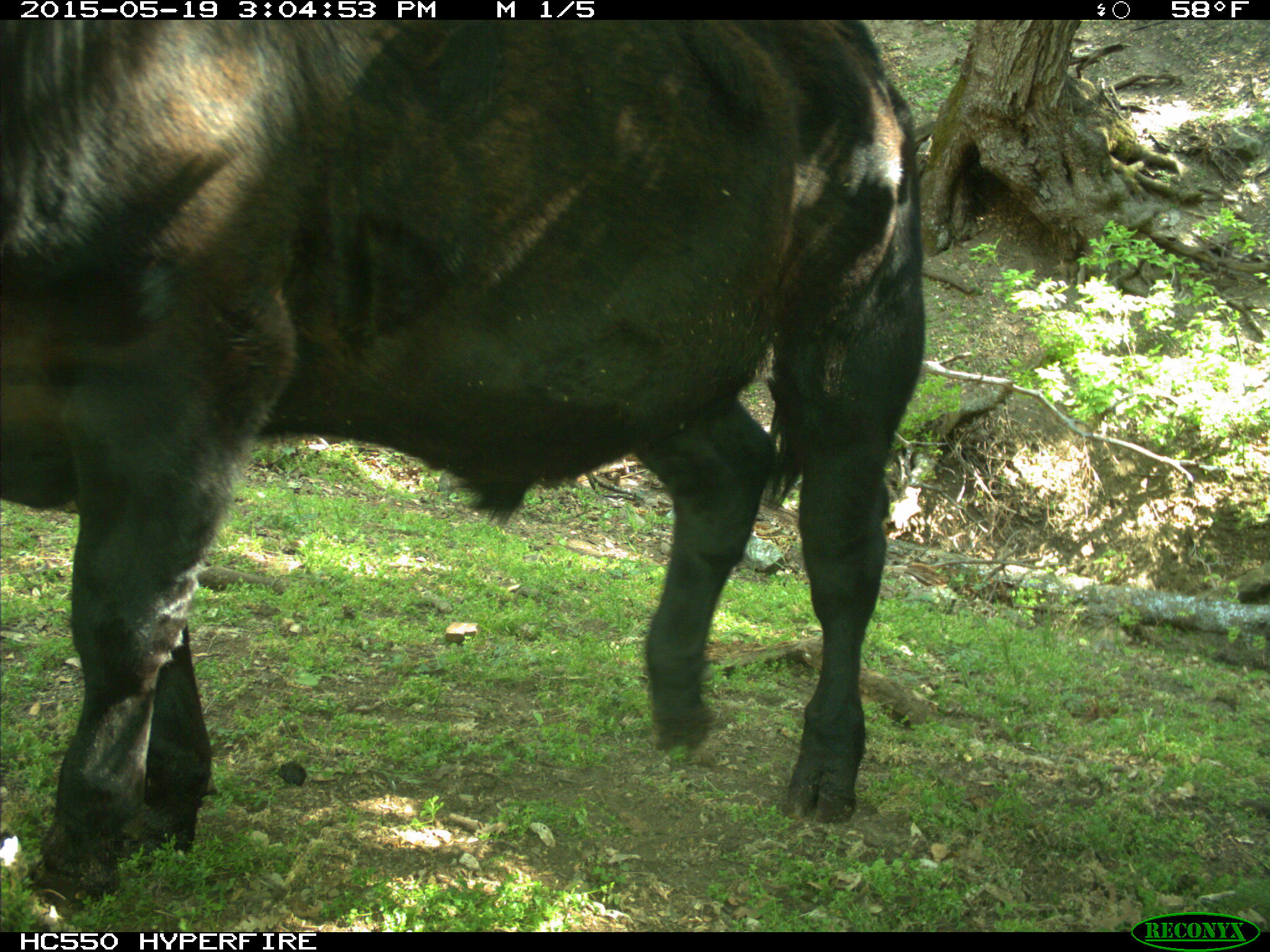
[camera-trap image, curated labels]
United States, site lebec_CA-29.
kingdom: Animalia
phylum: Chordata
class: Mammalia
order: Artiodactyla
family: Bovidae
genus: Bos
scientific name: Bos taurus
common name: domestic cow